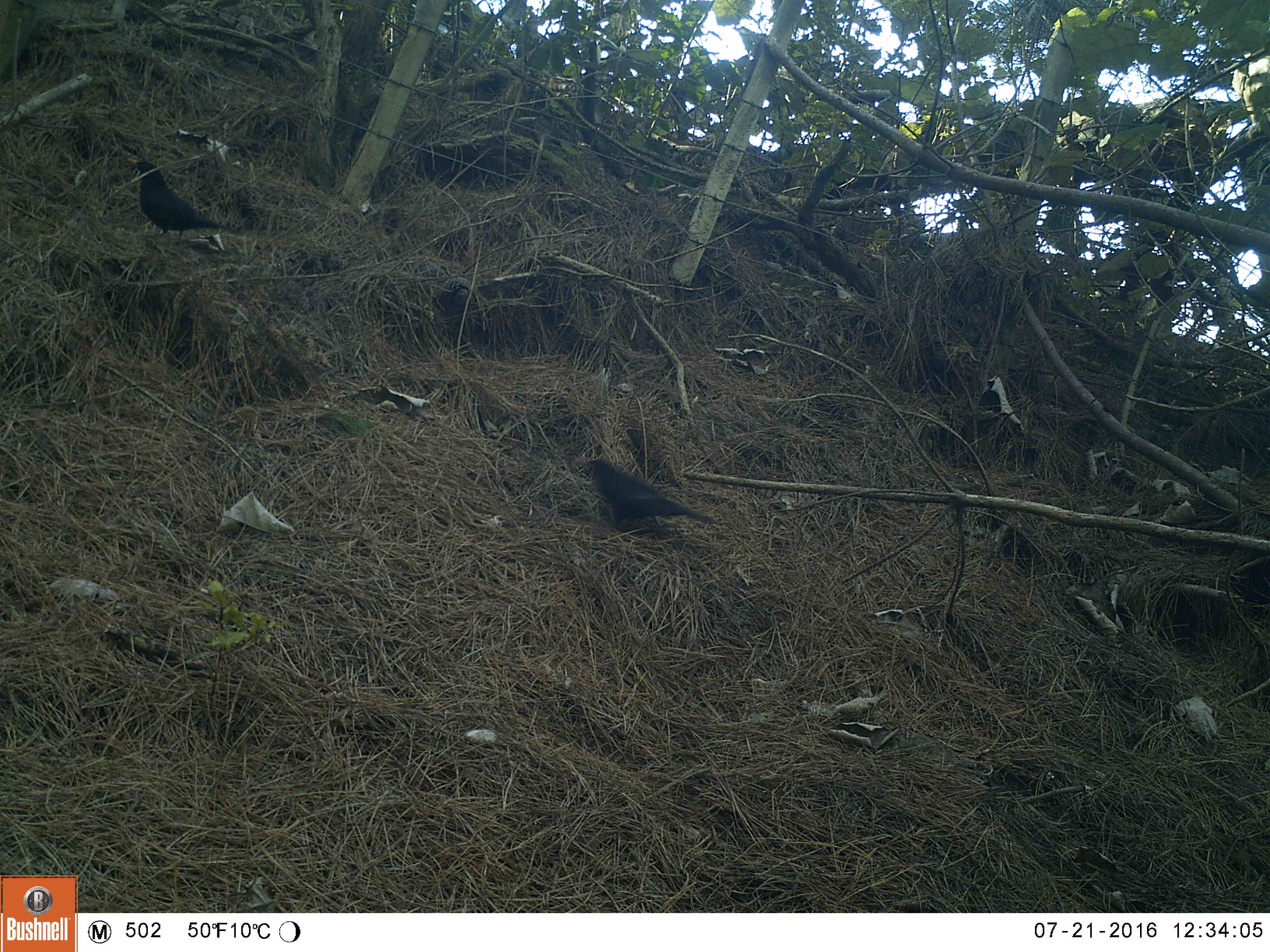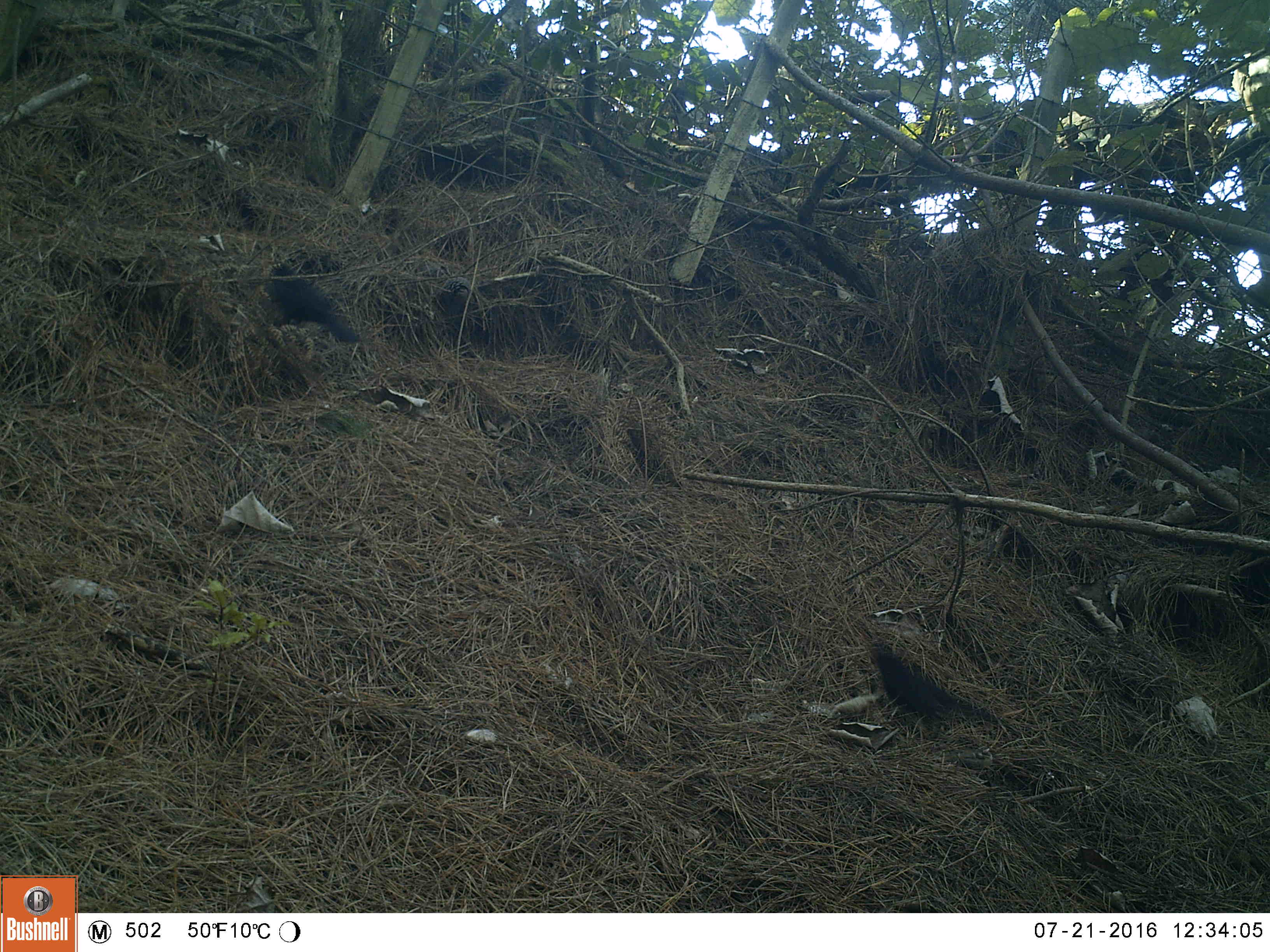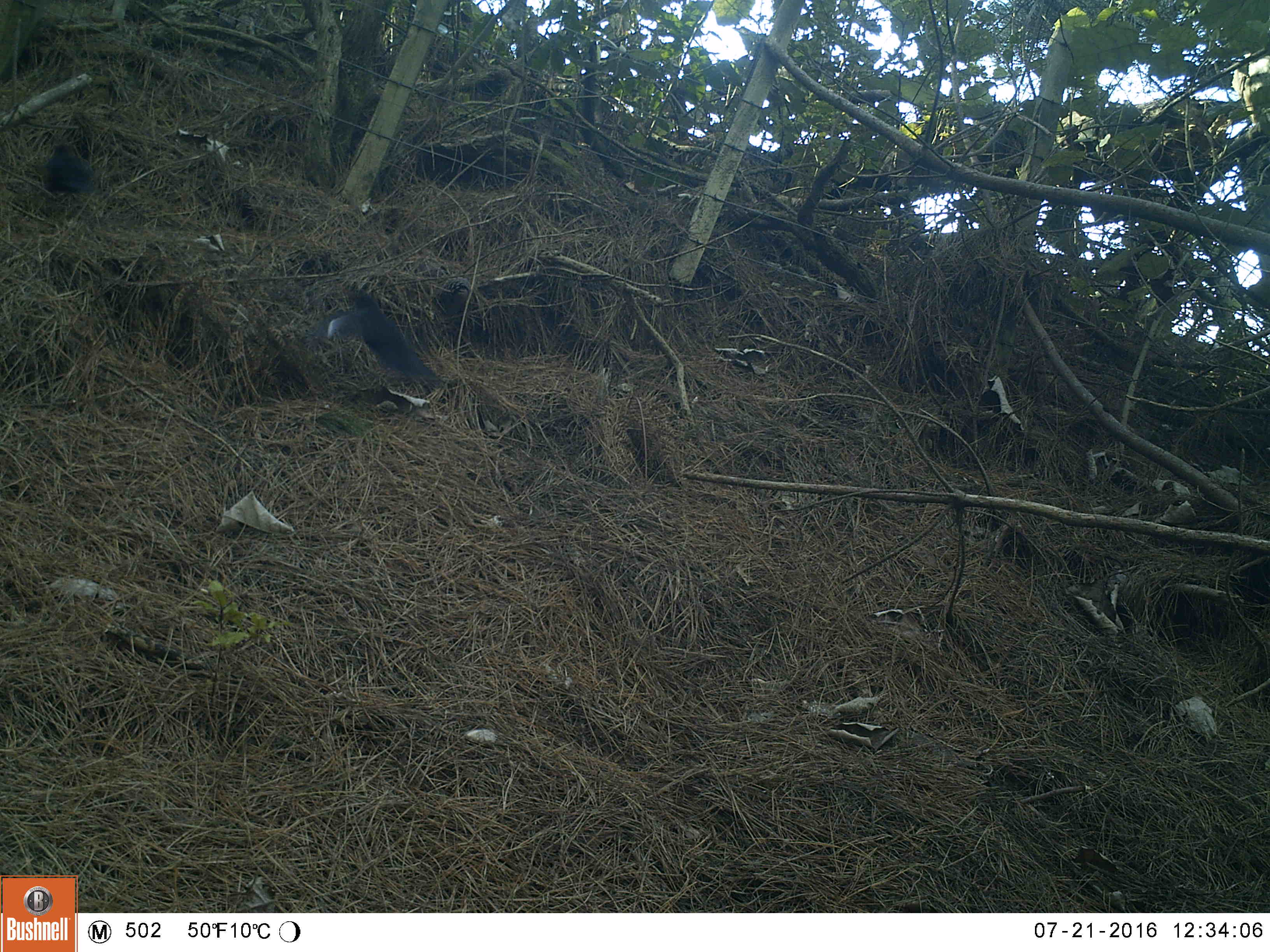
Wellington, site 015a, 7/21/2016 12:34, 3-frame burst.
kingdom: Animalia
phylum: Chordata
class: Aves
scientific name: Aves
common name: bird